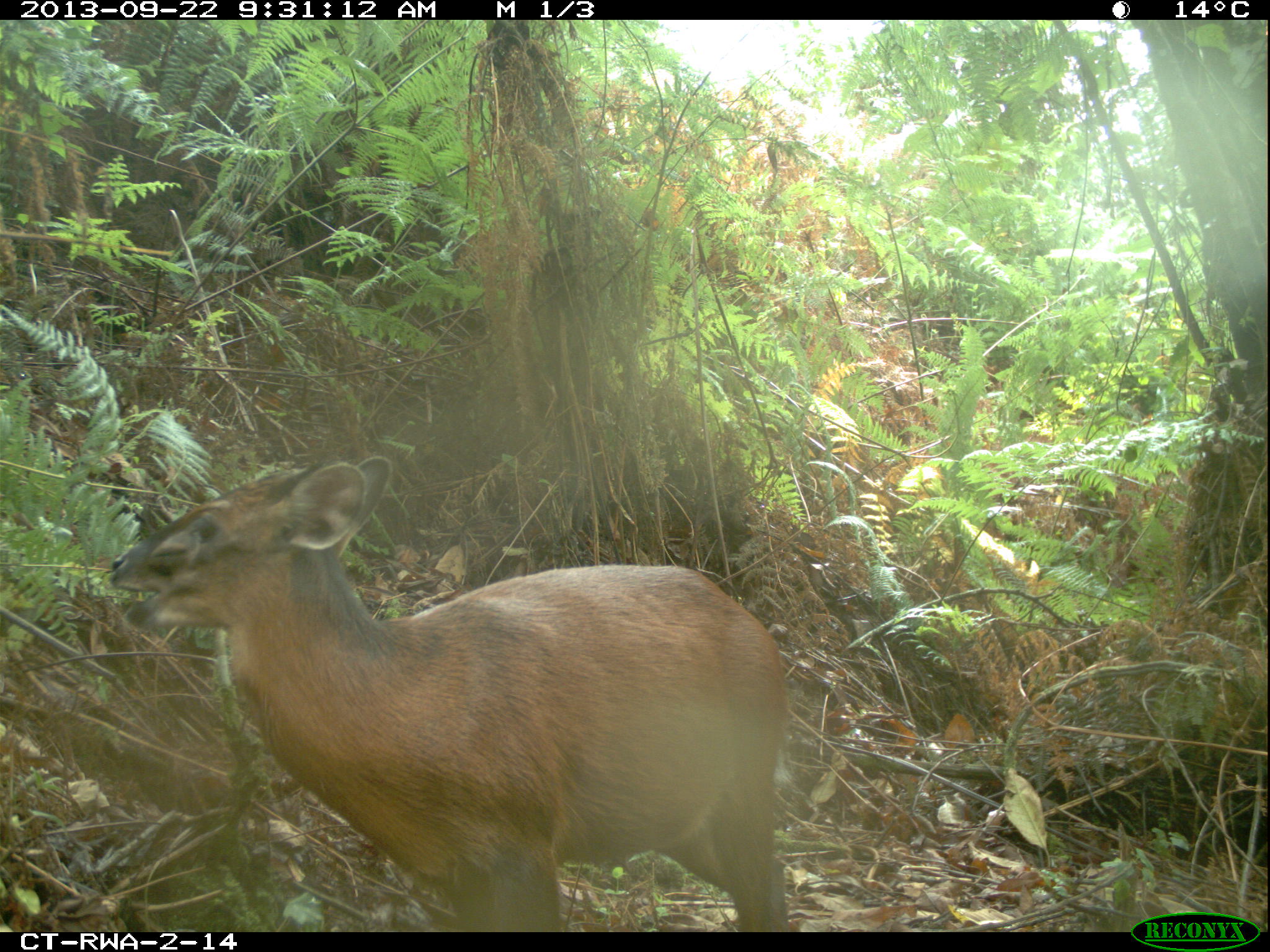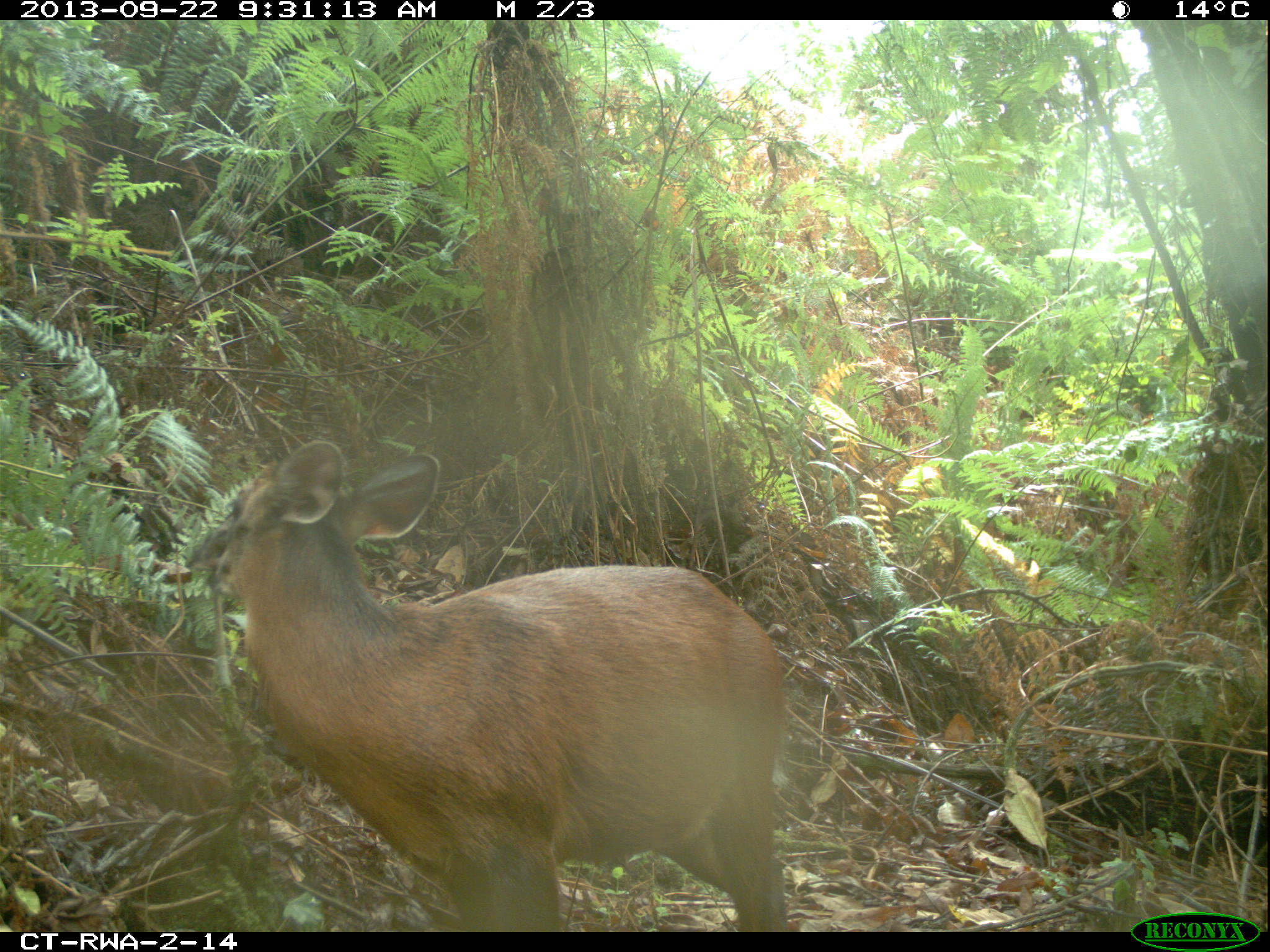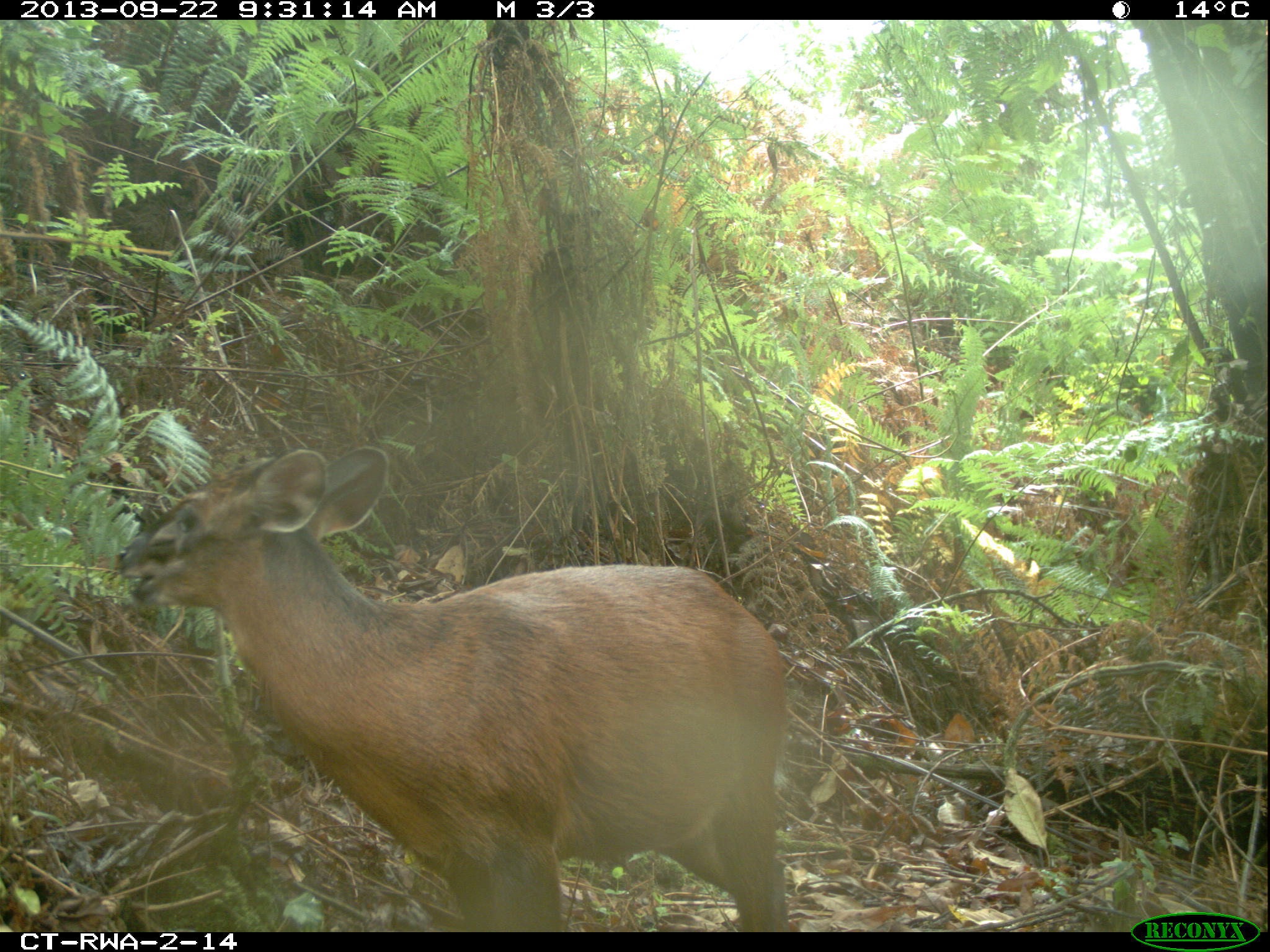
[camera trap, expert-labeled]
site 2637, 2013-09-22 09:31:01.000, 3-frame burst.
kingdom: Animalia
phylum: Chordata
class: Mammalia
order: Artiodactyla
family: Bovidae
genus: Cephalophus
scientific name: Cephalophus nigrifrons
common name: black-fronted duiker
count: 1